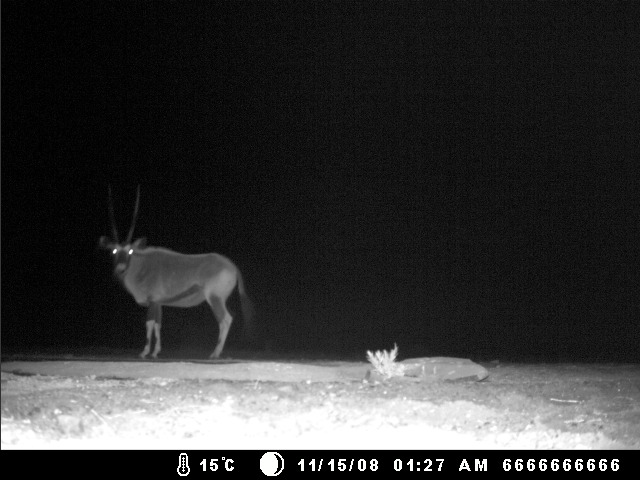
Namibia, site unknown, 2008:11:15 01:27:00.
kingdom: Animalia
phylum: Chordata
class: Mammalia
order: Artiodactyla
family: Bovidae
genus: Oryx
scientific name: Oryx gazella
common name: gemsbok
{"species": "Oryx gazella (gemsbok)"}